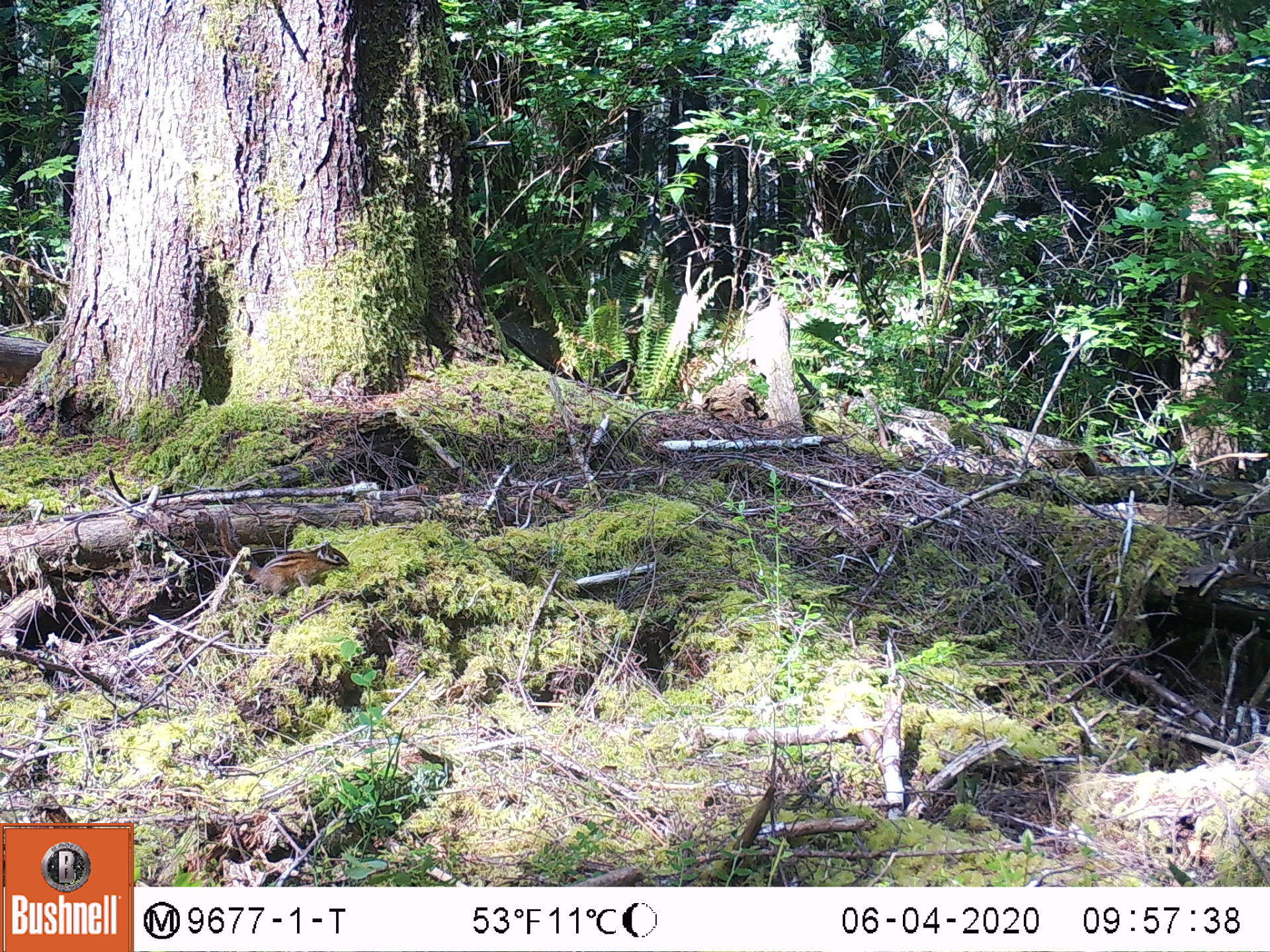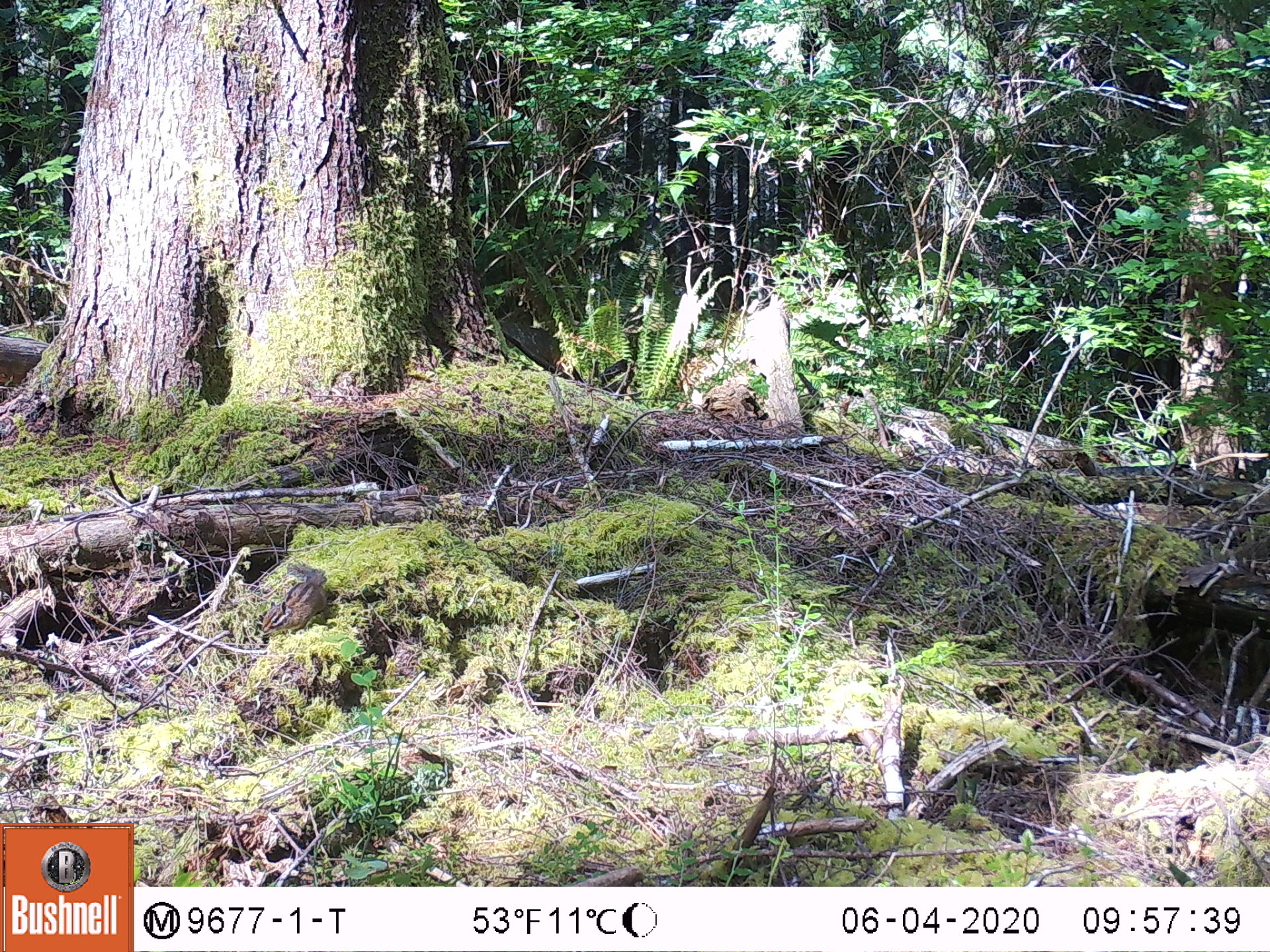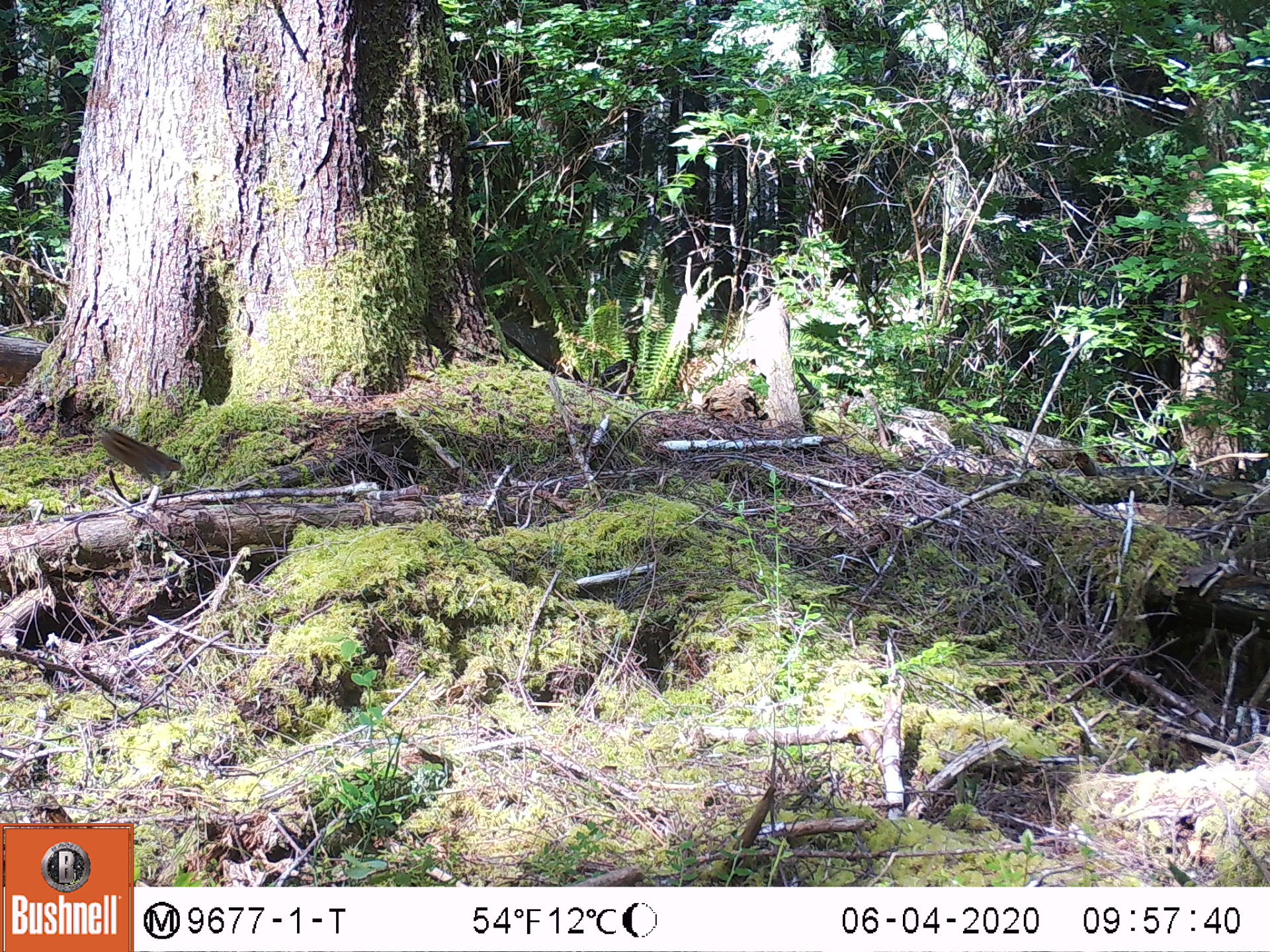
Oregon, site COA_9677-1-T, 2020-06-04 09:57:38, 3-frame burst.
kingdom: Animalia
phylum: Chordata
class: Mammalia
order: Rodentia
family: Sciuridae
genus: Neotamias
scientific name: Neotamias townsendii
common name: townsend's chipmunk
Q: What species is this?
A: Townsend's chipmunk (Neotamias townsendii).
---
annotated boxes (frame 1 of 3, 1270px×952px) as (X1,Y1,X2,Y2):
townsend's chipmunk: (210,508,352,601)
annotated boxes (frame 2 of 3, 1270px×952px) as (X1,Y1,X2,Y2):
townsend's chipmunk: (258,555,334,639)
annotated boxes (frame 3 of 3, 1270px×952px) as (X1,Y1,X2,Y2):
townsend's chipmunk: (96,423,185,487)